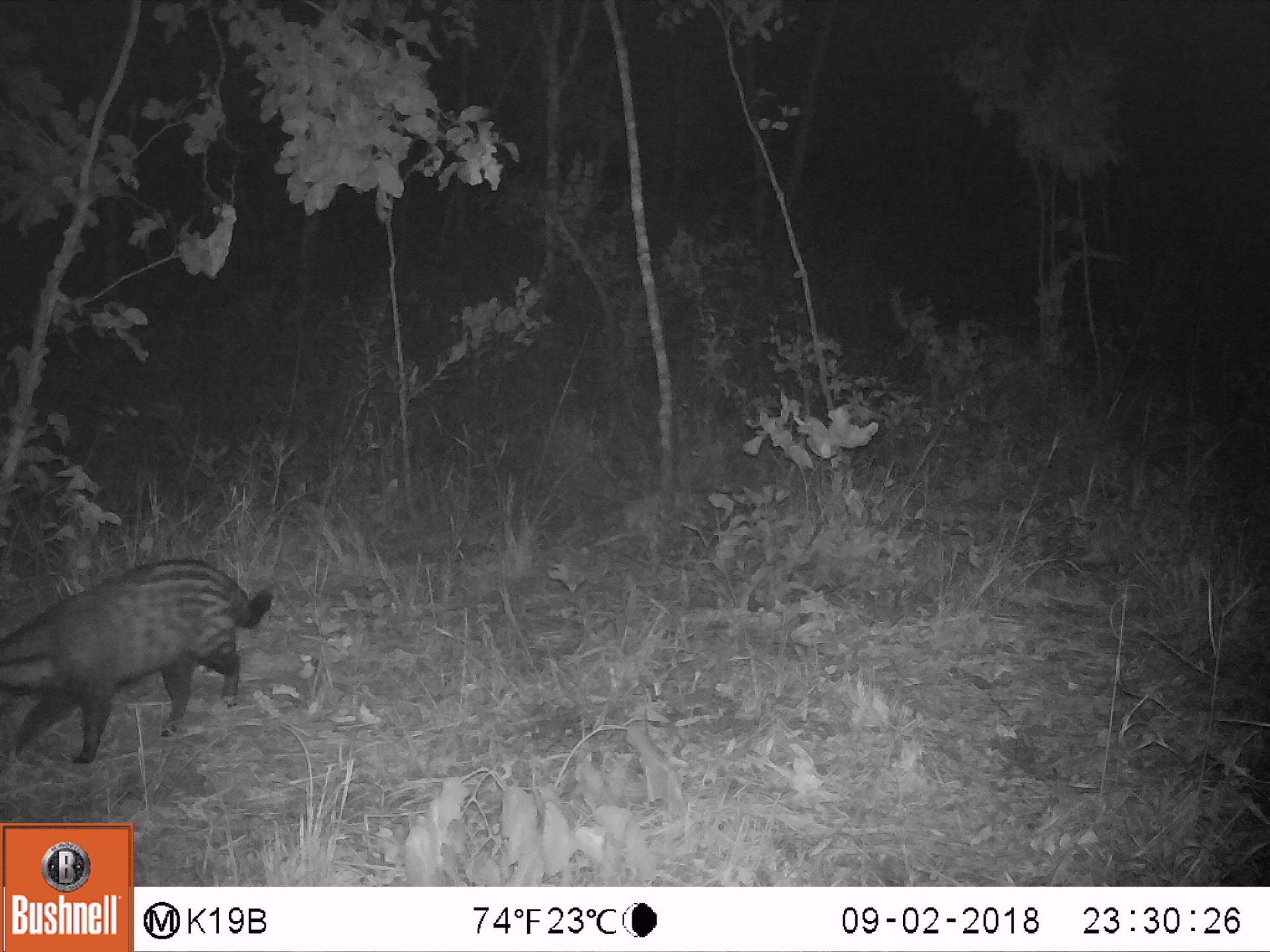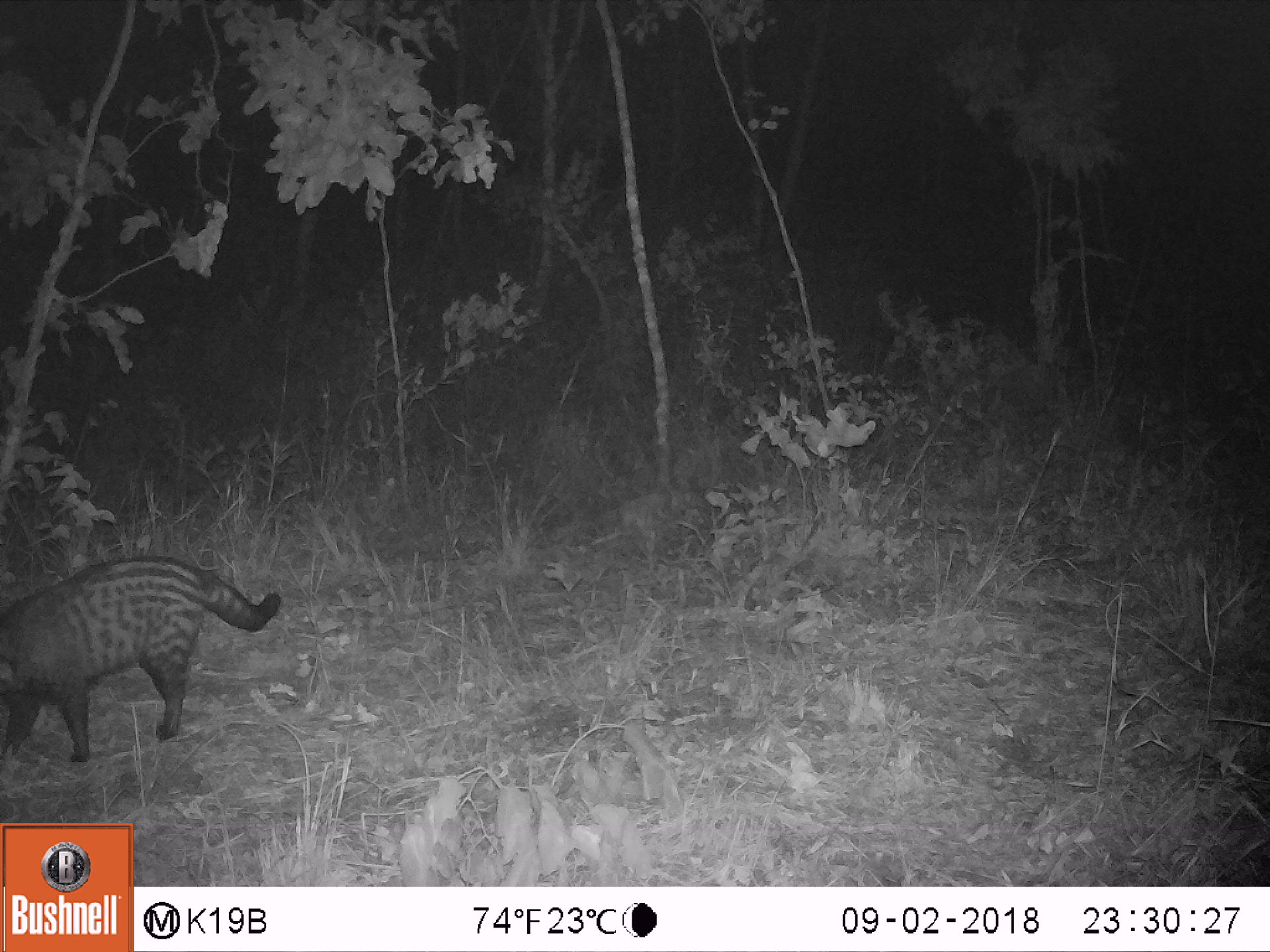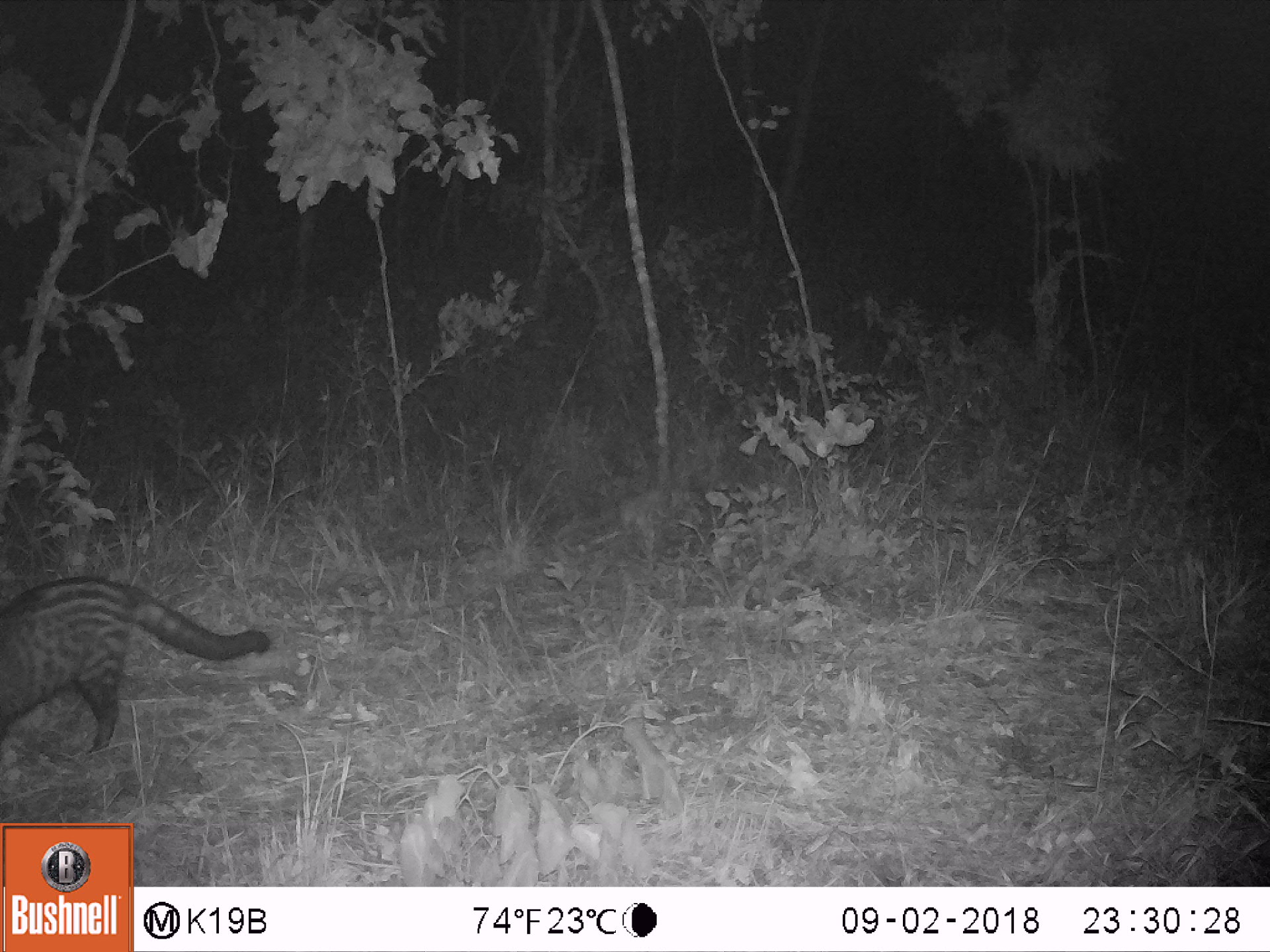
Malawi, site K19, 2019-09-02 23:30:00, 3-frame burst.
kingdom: Animalia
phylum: Chordata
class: Mammalia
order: Carnivora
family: Viverridae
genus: Civettictis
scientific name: Civettictis civetta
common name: african civet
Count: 1.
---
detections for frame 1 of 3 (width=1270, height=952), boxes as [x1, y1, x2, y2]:
african civet: [2, 548, 277, 767]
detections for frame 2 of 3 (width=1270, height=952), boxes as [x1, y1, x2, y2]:
african civet: [0, 549, 282, 765]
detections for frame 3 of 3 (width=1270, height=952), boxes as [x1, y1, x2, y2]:
african civet: [0, 566, 274, 757]